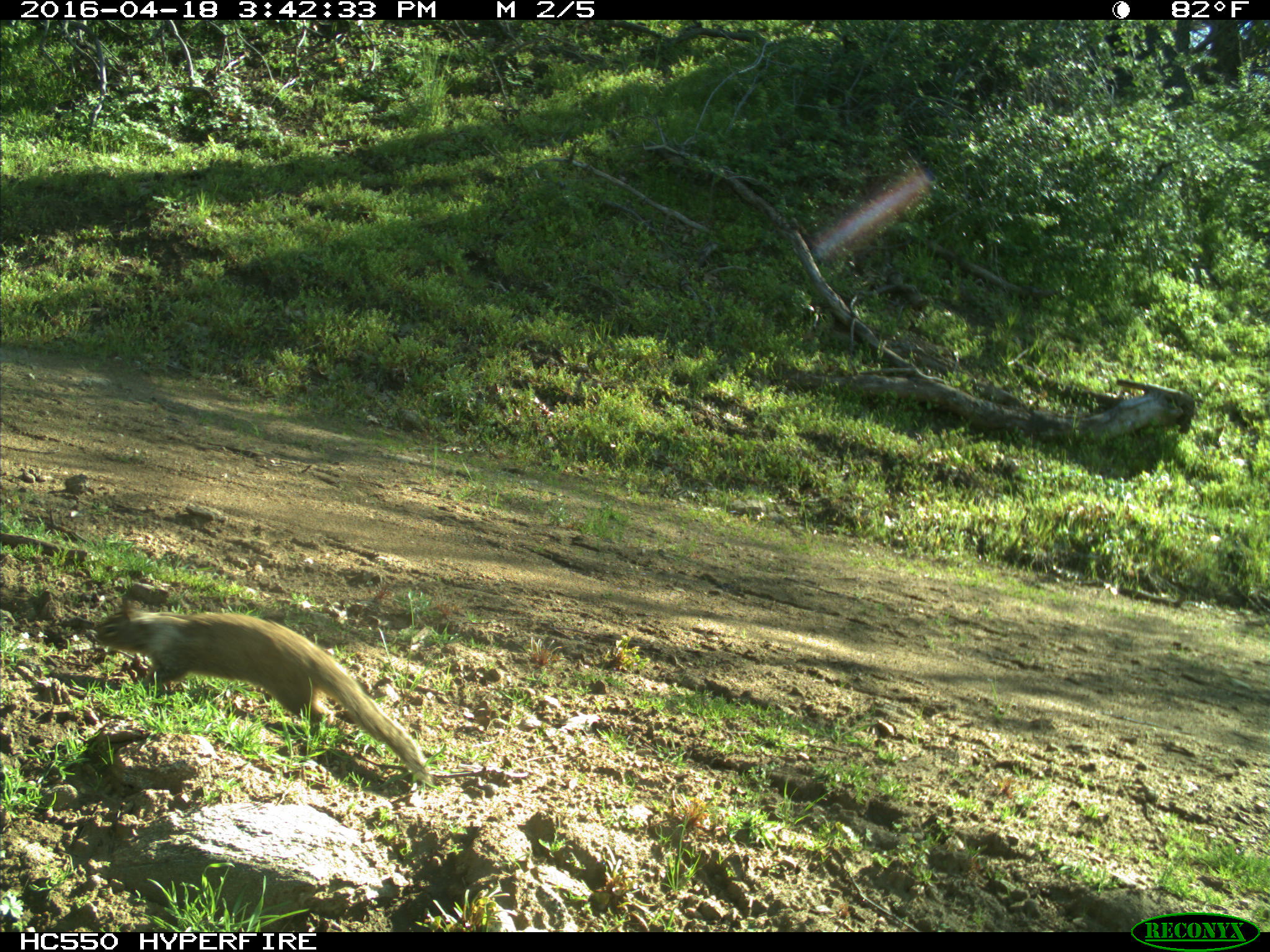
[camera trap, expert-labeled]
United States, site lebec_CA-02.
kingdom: Animalia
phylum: Chordata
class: Mammalia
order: Rodentia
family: Sciuridae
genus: Otospermophilus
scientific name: Otospermophilus beecheyi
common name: california ground squirrel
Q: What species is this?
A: Otospermophilus beecheyi (california ground squirrel).